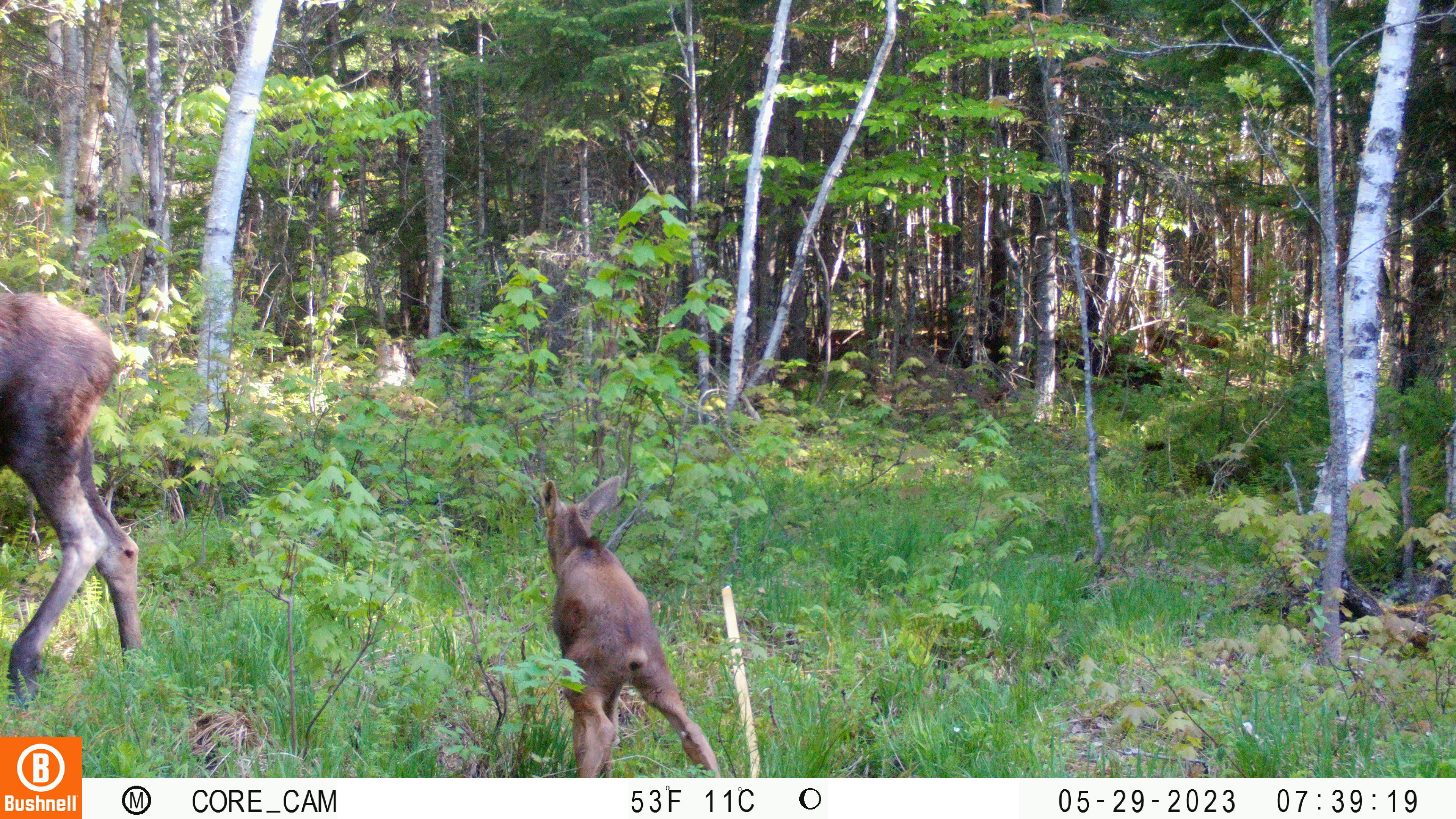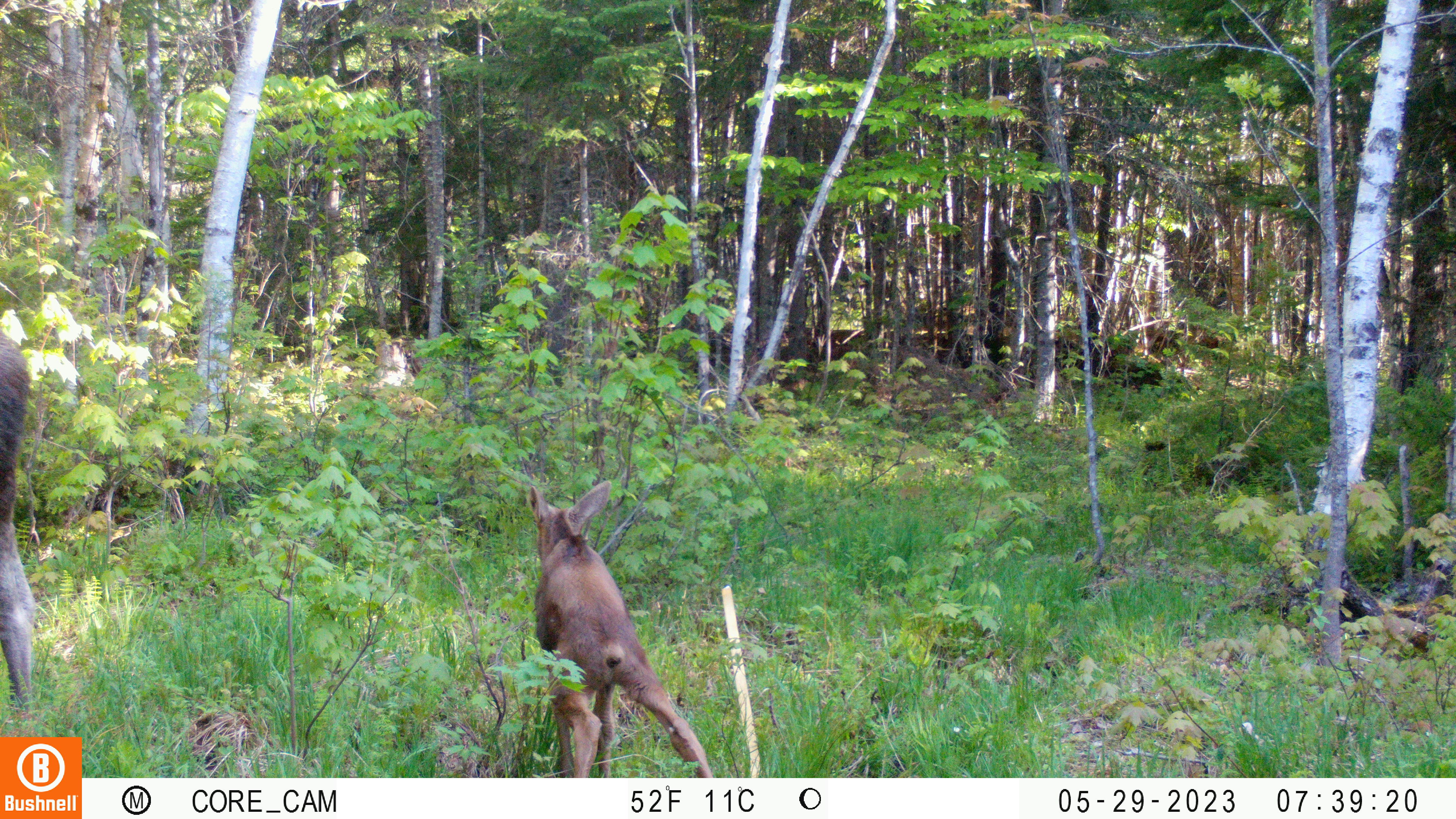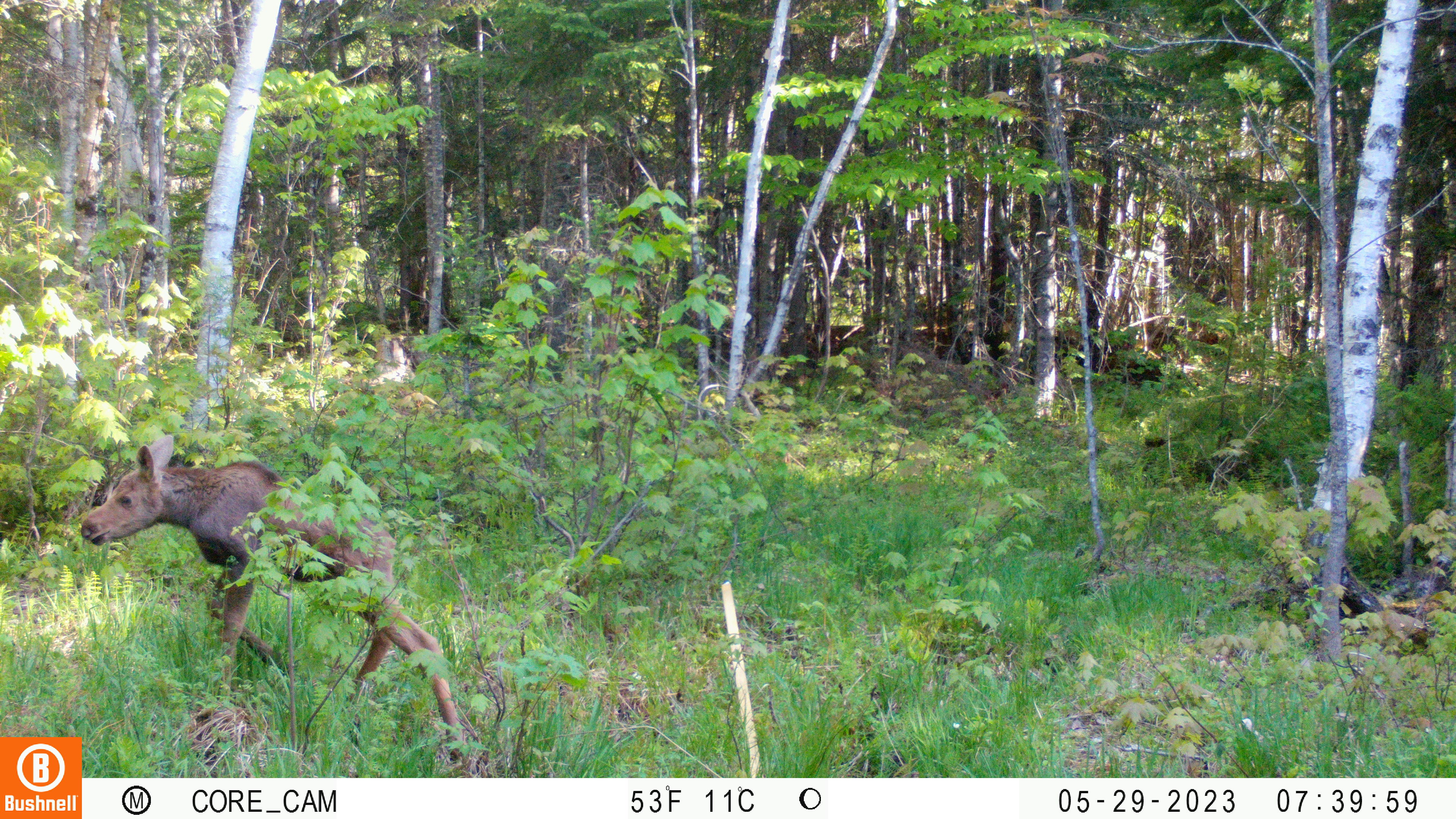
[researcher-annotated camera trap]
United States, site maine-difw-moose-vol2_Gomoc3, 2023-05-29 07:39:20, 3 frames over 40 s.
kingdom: Animalia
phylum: Chordata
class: Mammalia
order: Artiodactyla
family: Cervidae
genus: Alces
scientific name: Alces alces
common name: moose